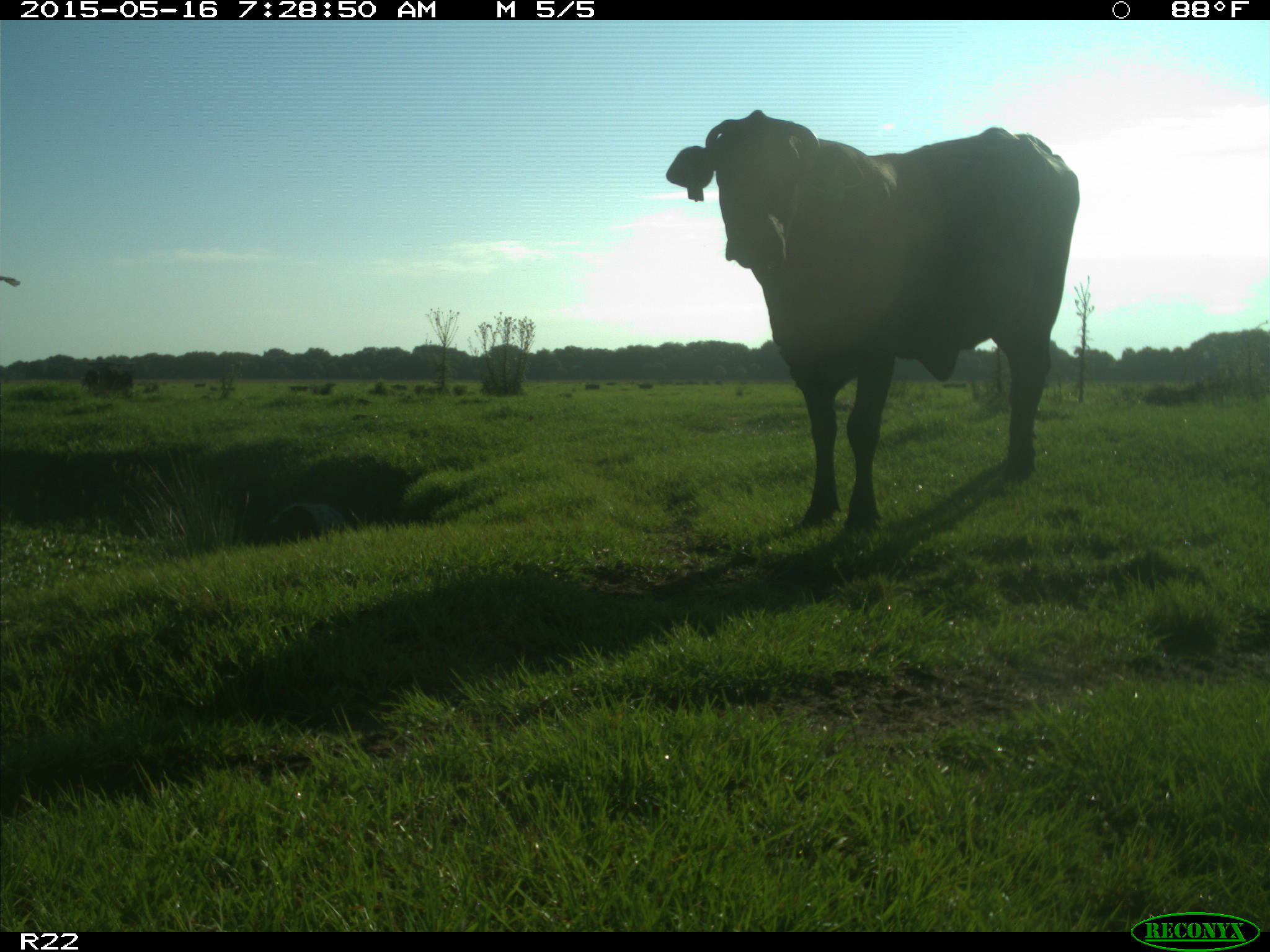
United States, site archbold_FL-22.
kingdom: Animalia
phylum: Chordata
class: Mammalia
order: Artiodactyla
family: Bovidae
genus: Bos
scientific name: Bos taurus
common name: domestic cow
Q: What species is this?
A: Bos taurus (domestic cow).